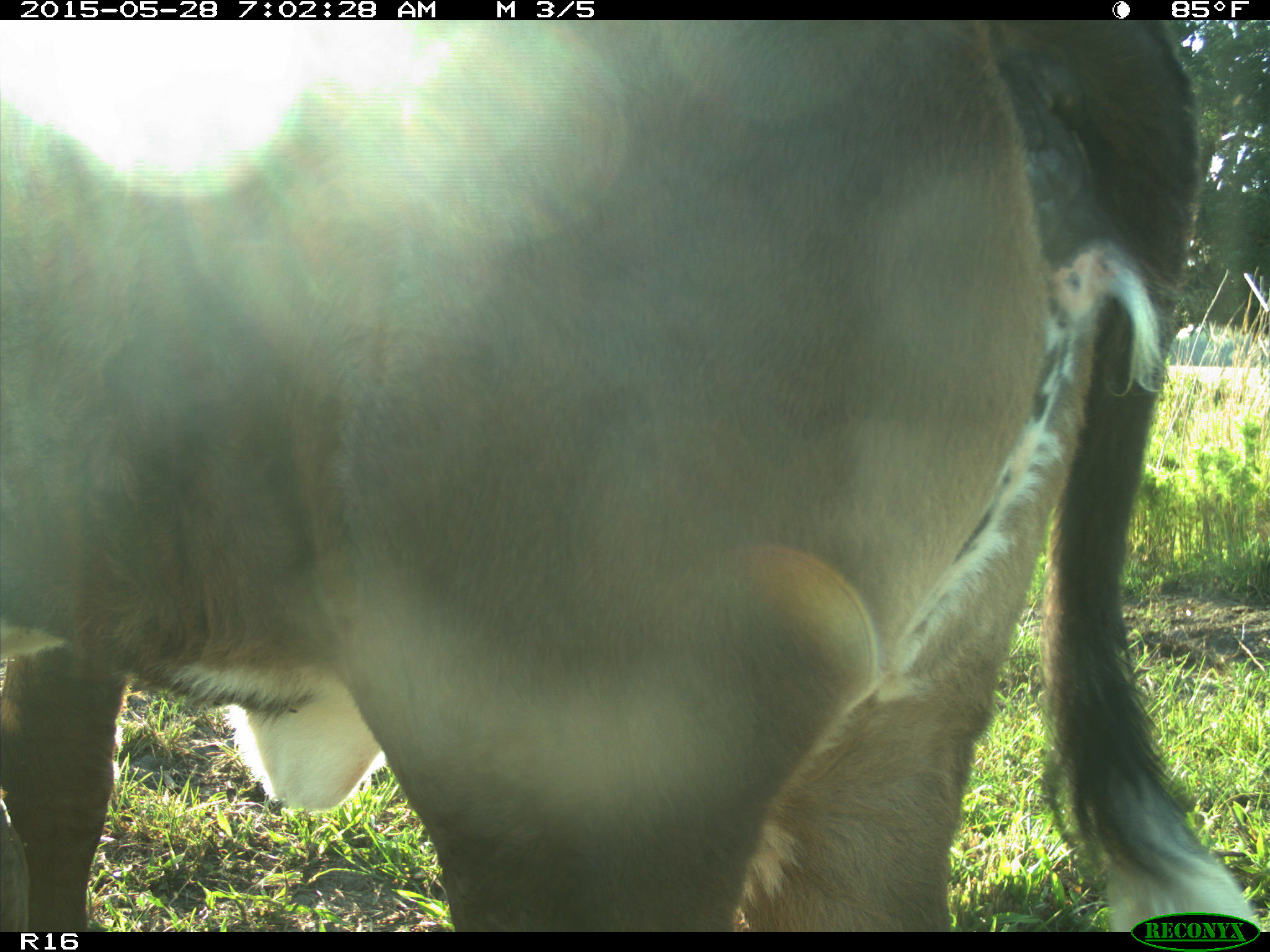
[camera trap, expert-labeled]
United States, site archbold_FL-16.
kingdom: Animalia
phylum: Chordata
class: Mammalia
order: Artiodactyla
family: Bovidae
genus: Bos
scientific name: Bos taurus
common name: domestic cow